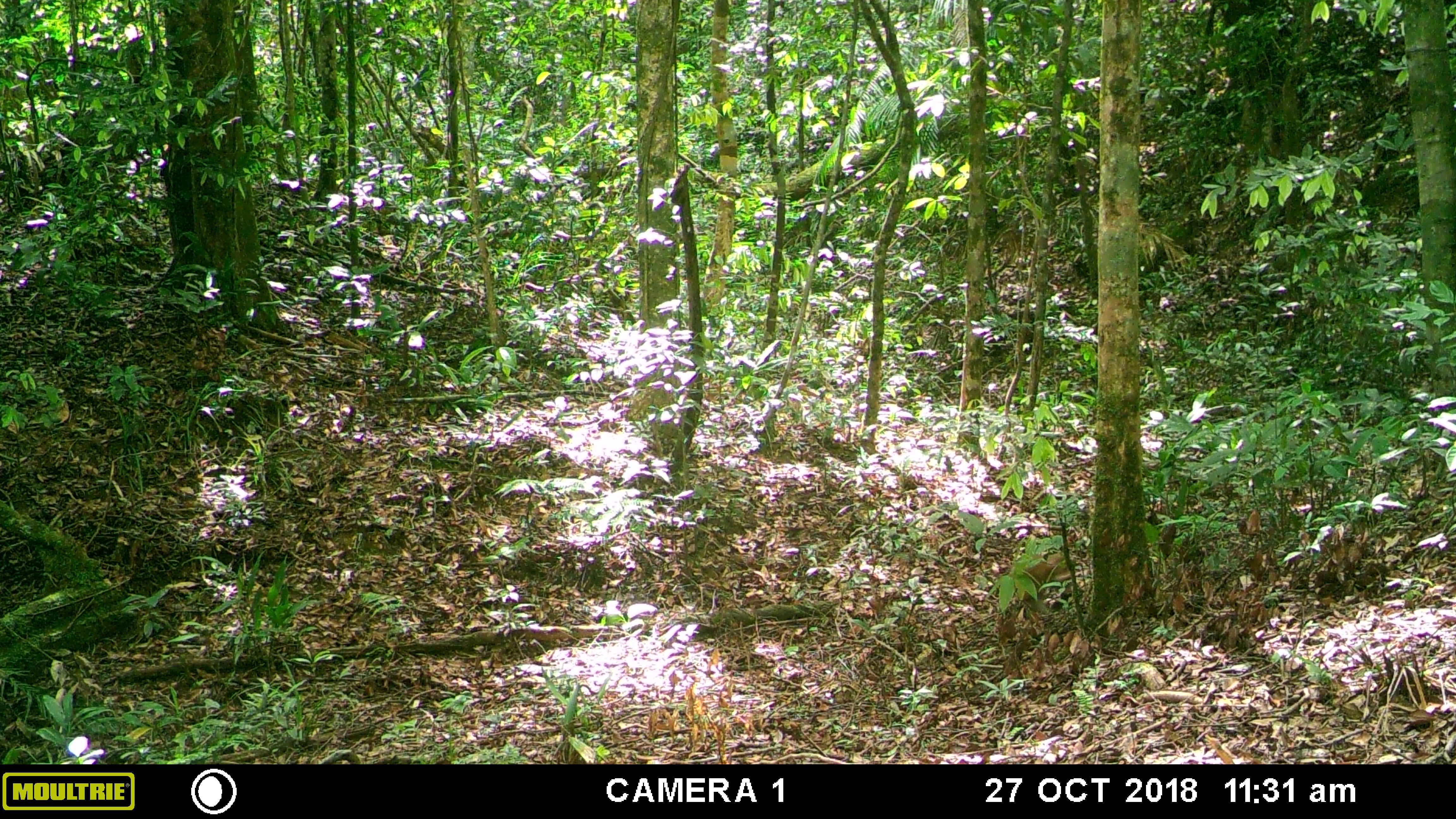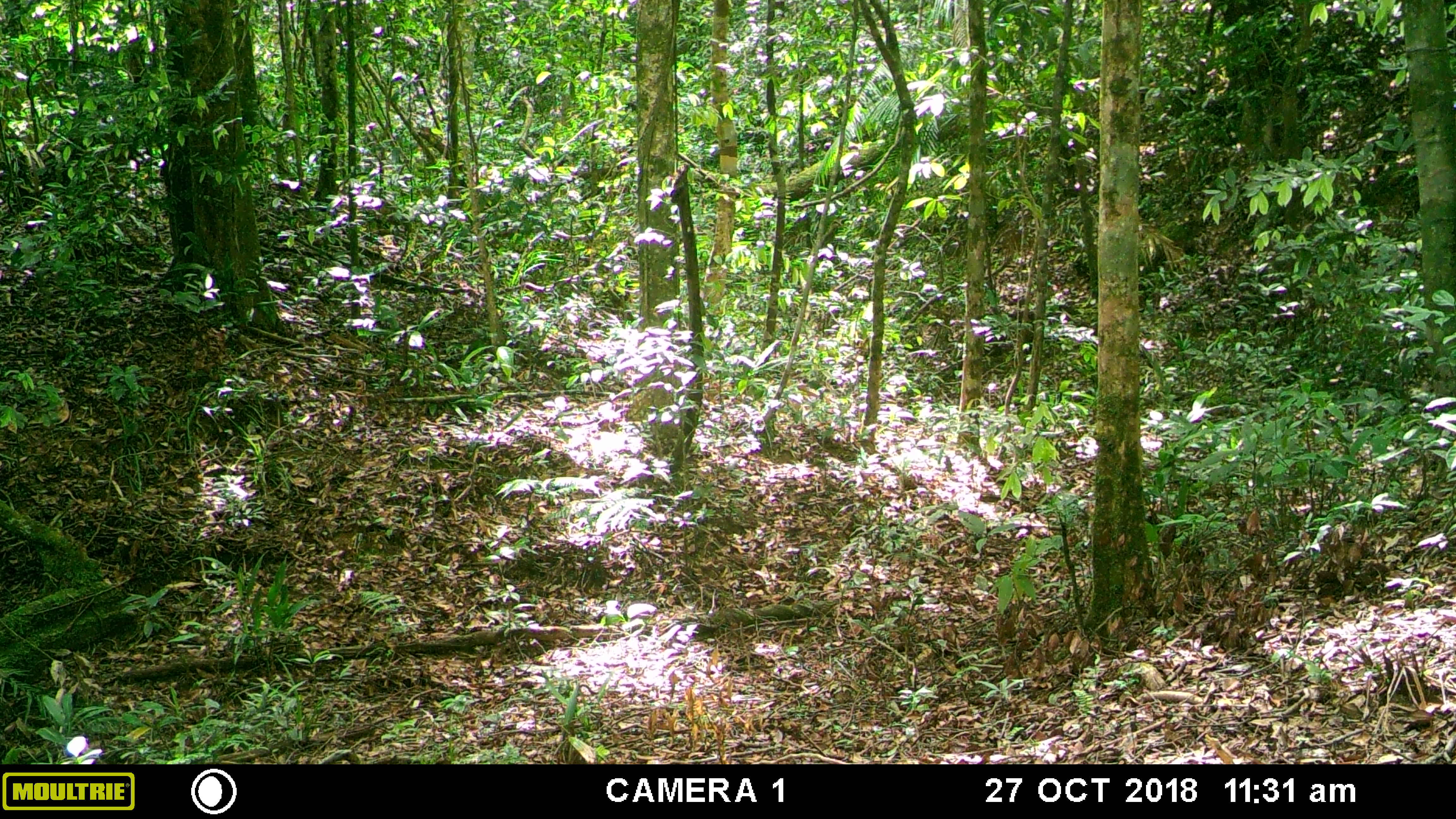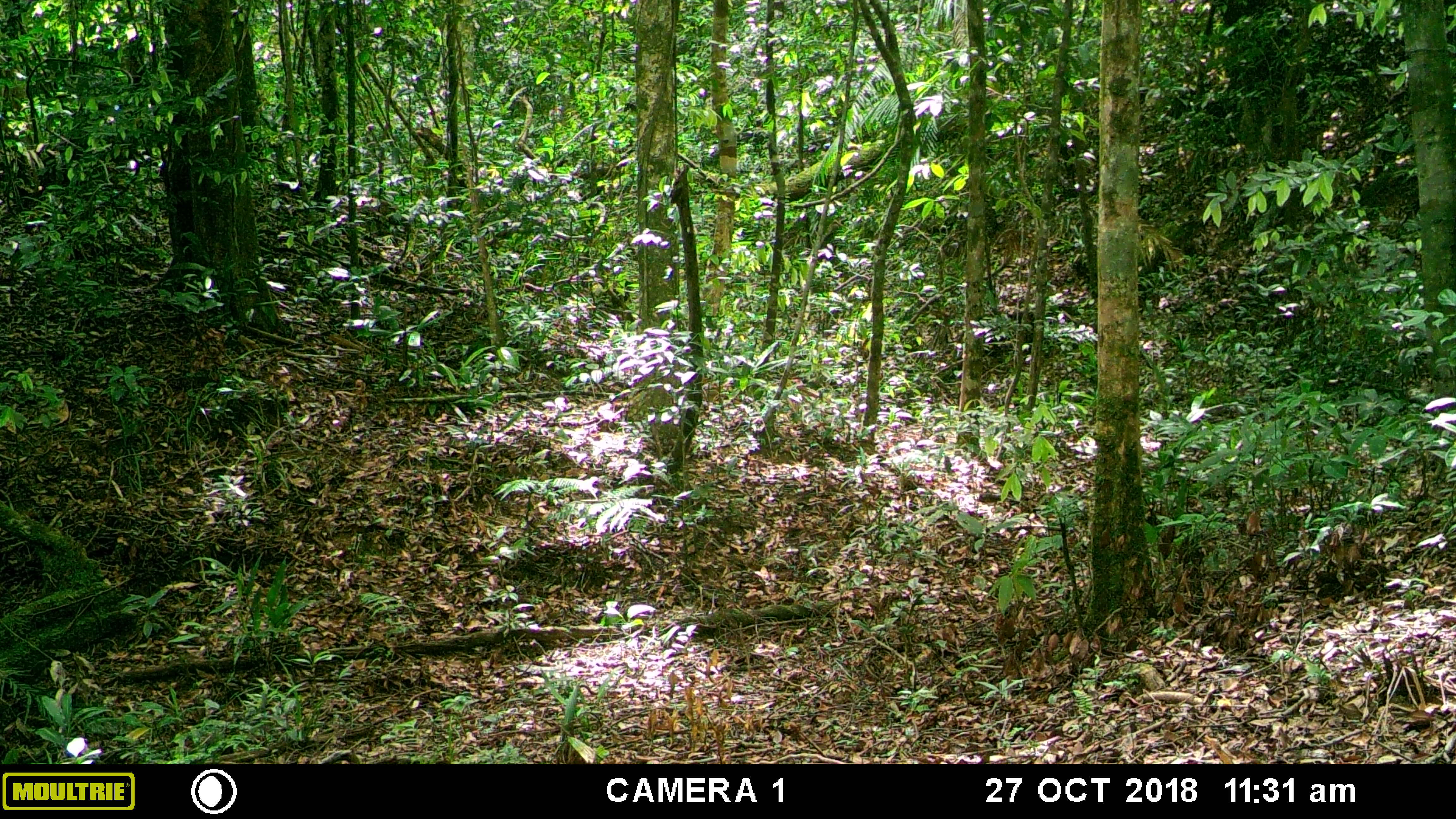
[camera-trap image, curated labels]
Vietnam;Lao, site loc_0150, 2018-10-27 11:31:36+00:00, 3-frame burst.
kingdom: Animalia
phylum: Chordata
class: Mammalia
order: Primates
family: Cercopithecidae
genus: Macaca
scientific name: Macaca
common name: macaques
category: assam or rhesus macaque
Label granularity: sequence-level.